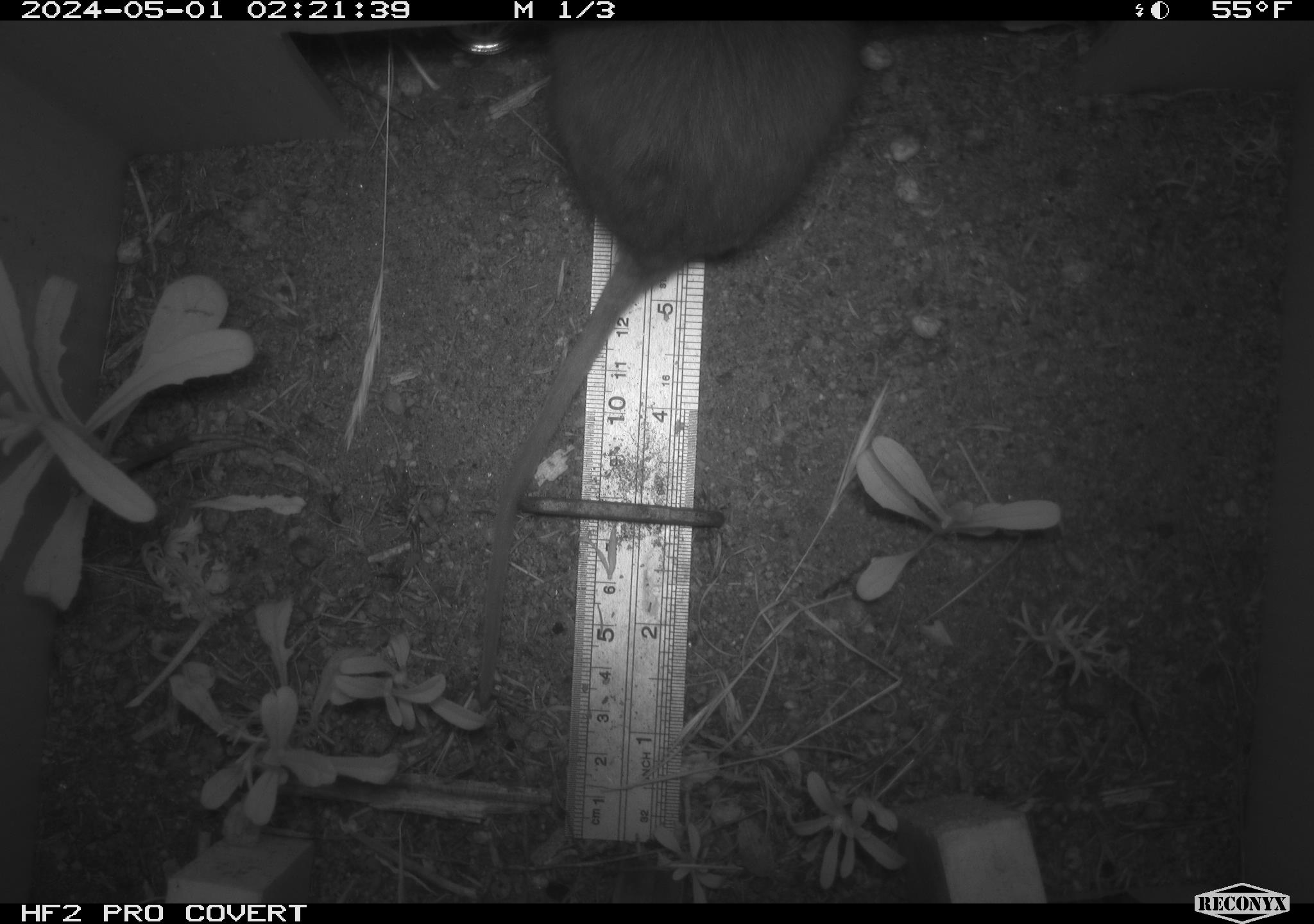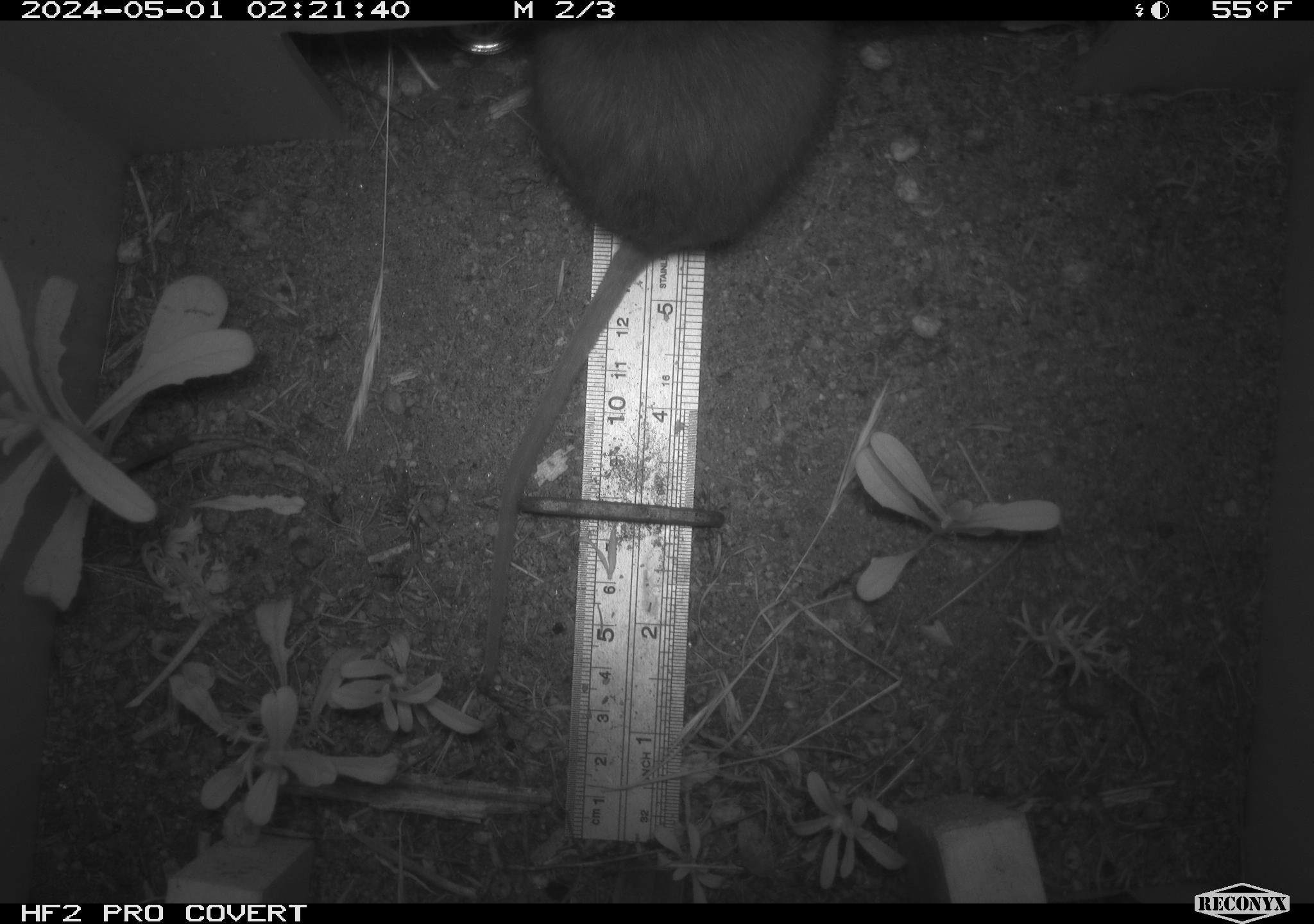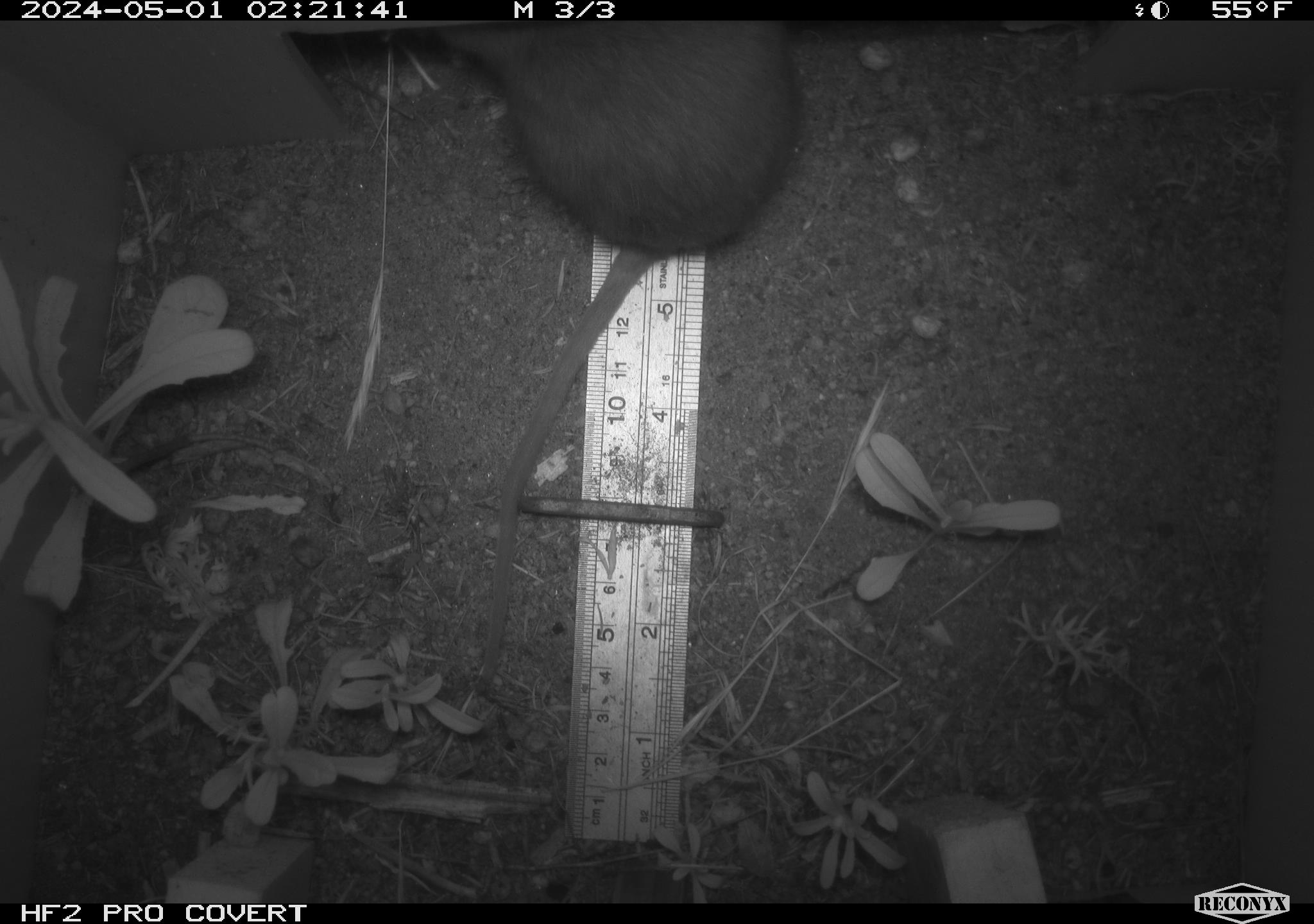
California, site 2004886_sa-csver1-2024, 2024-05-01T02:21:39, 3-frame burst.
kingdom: Animalia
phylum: Chordata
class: Mammalia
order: Rodentia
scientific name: Rodentia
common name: rodent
Rodent (Rodentia).